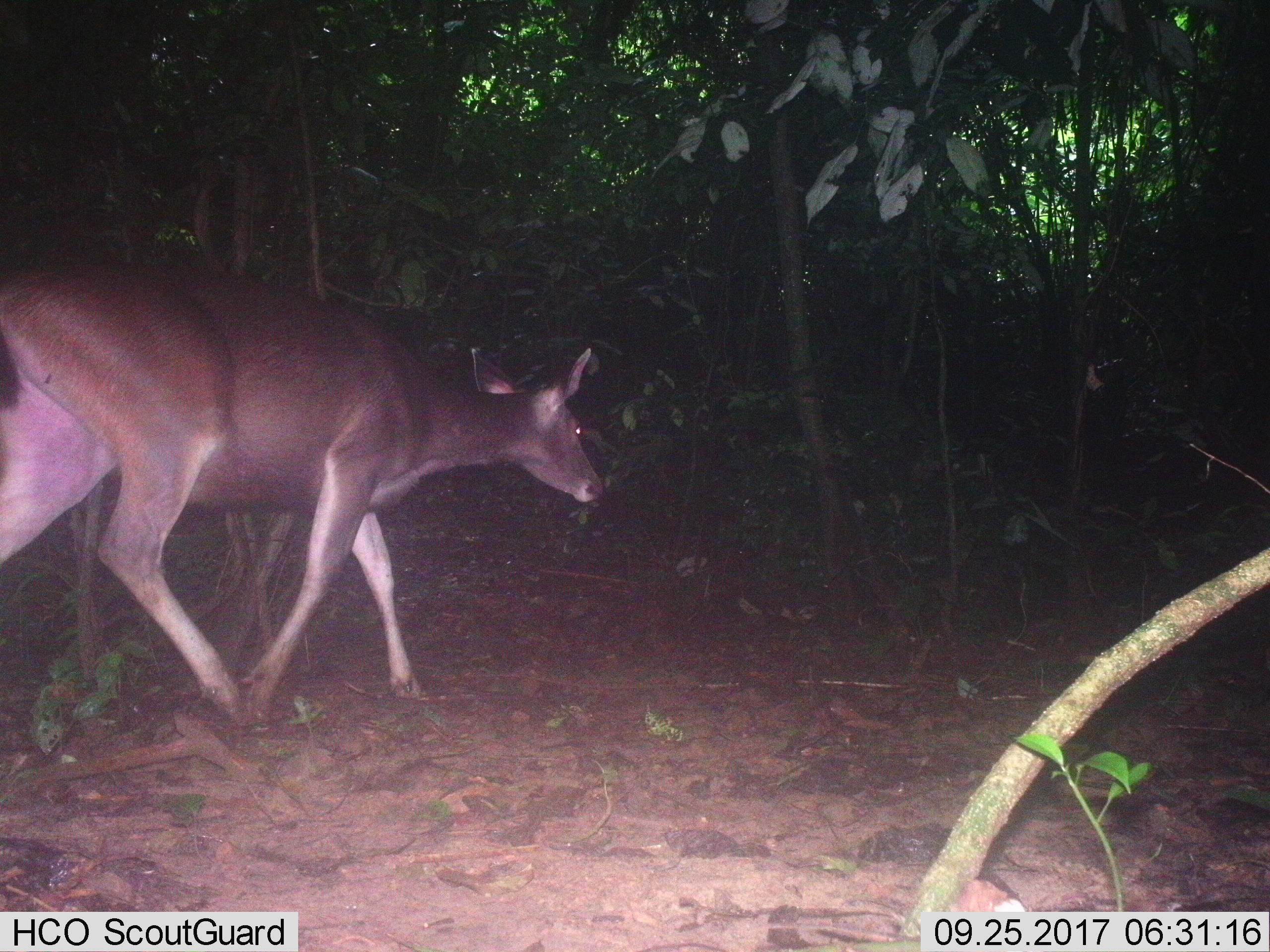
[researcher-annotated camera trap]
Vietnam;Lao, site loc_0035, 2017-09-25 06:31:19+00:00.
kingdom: Animalia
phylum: Chordata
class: Mammalia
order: Artiodactyla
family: Cervidae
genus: Rusa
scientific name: Rusa unicolor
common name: sambar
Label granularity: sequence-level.